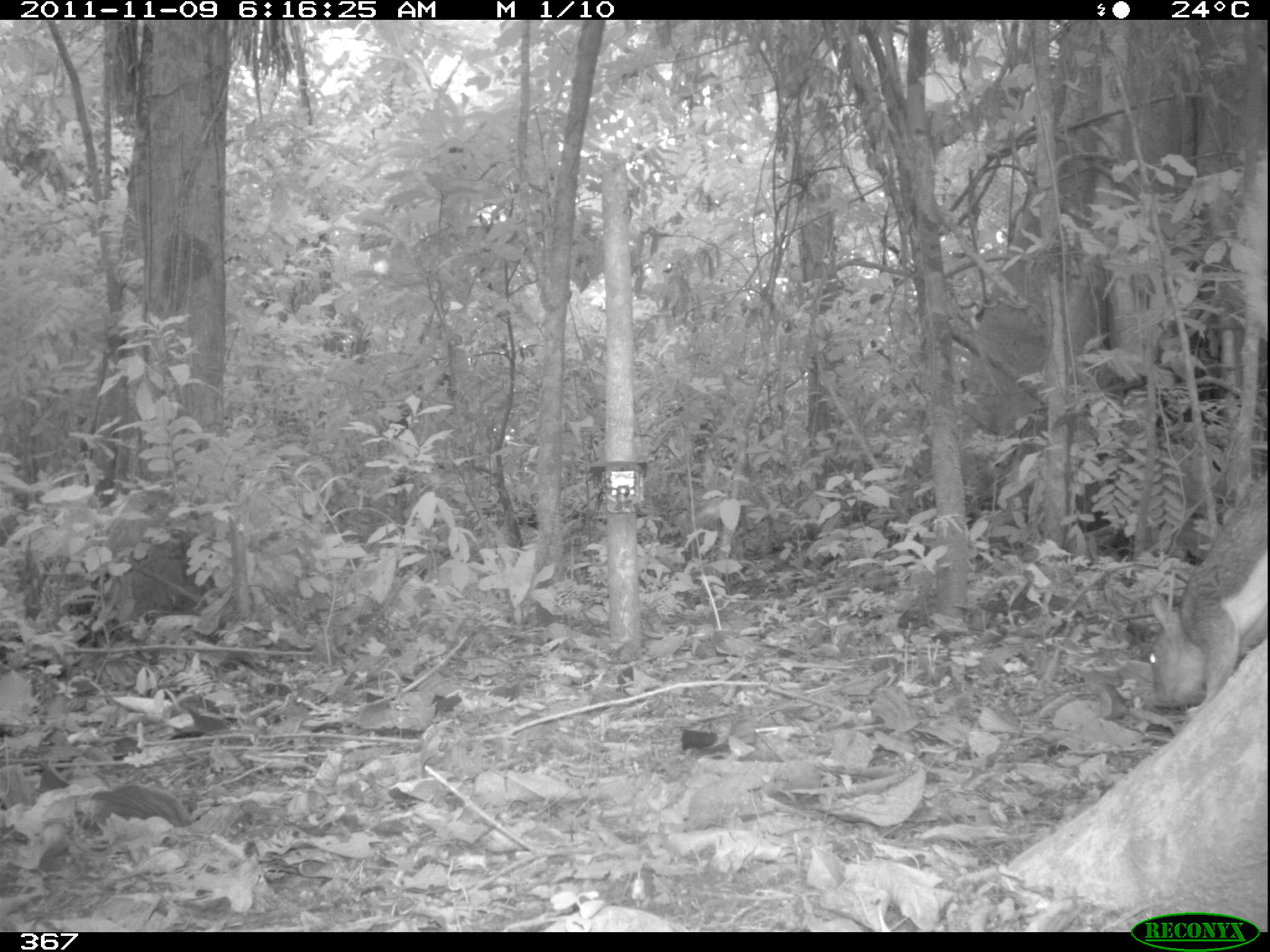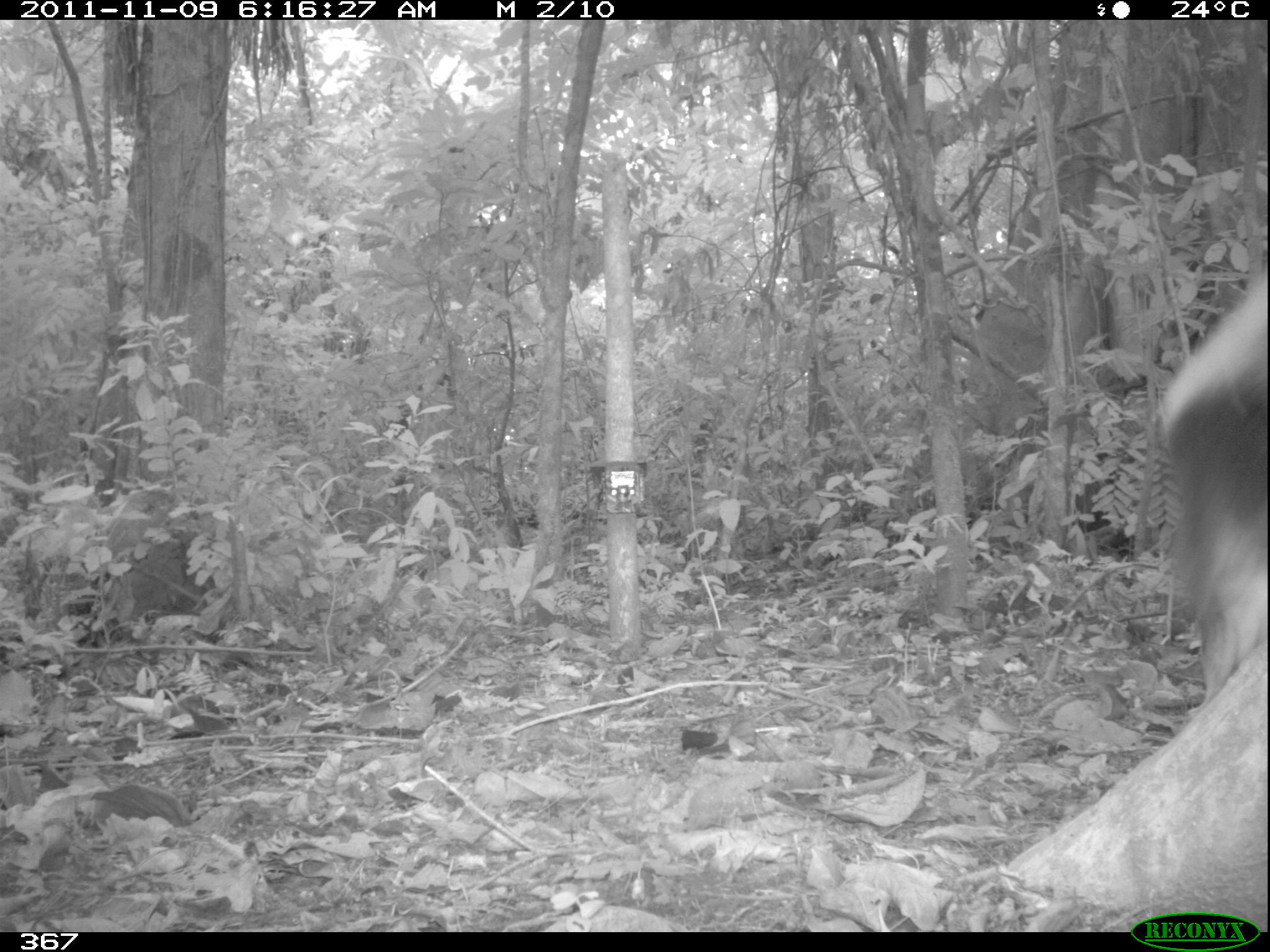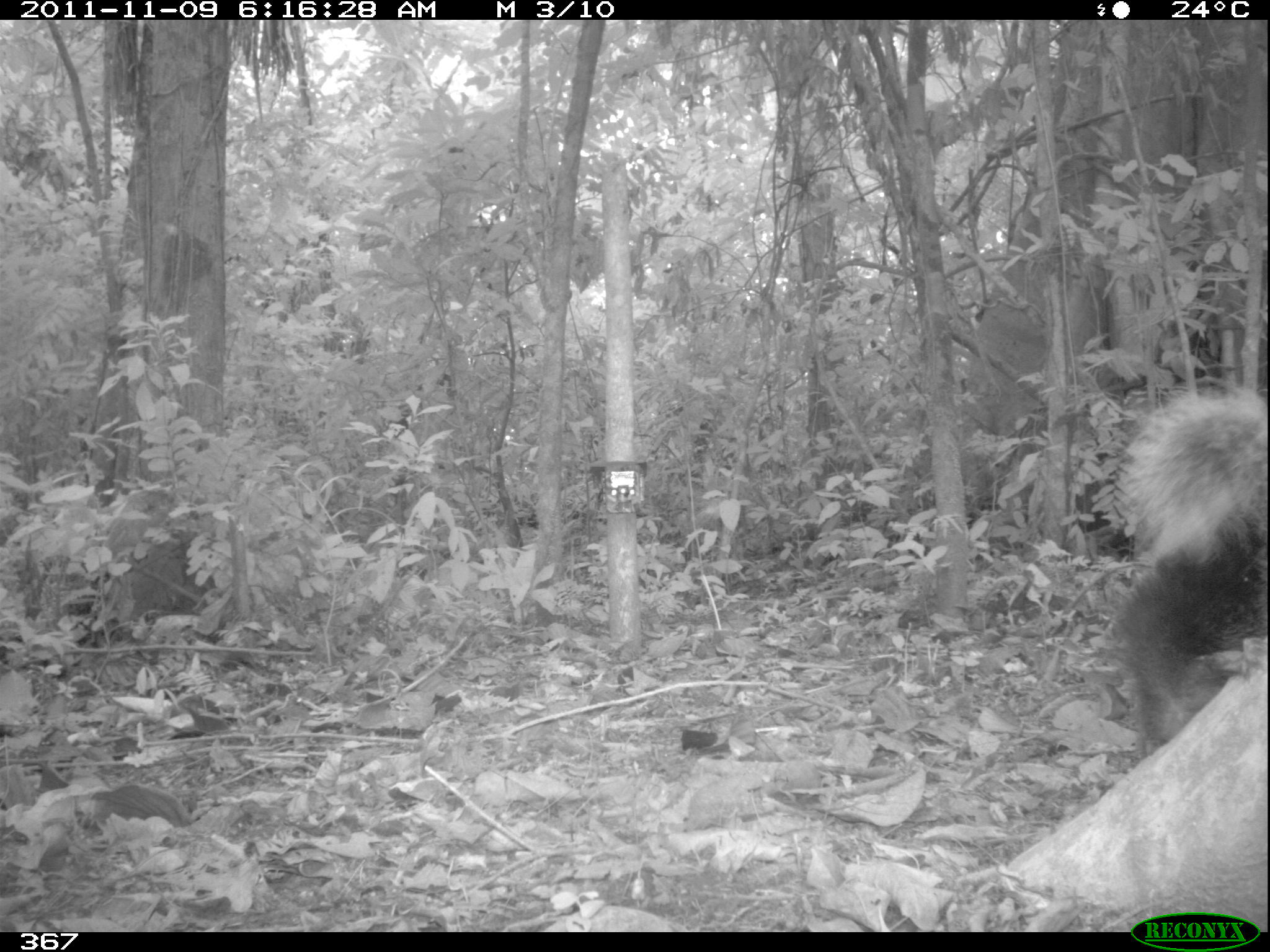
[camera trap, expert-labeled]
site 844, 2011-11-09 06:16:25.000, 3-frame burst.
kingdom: Animalia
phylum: Chordata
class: Mammalia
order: Rodentia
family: Sciuridae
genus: Sciurus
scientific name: Sciurus spadiceus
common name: southern amazon red squirrel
Sciurus spadiceus (southern amazon red squirrel).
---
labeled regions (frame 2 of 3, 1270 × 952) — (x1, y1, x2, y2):
sciurus spadiceus: (1157, 264, 1268, 708)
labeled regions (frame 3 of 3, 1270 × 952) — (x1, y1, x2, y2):
sciurus spadiceus: (1104, 380, 1268, 763)